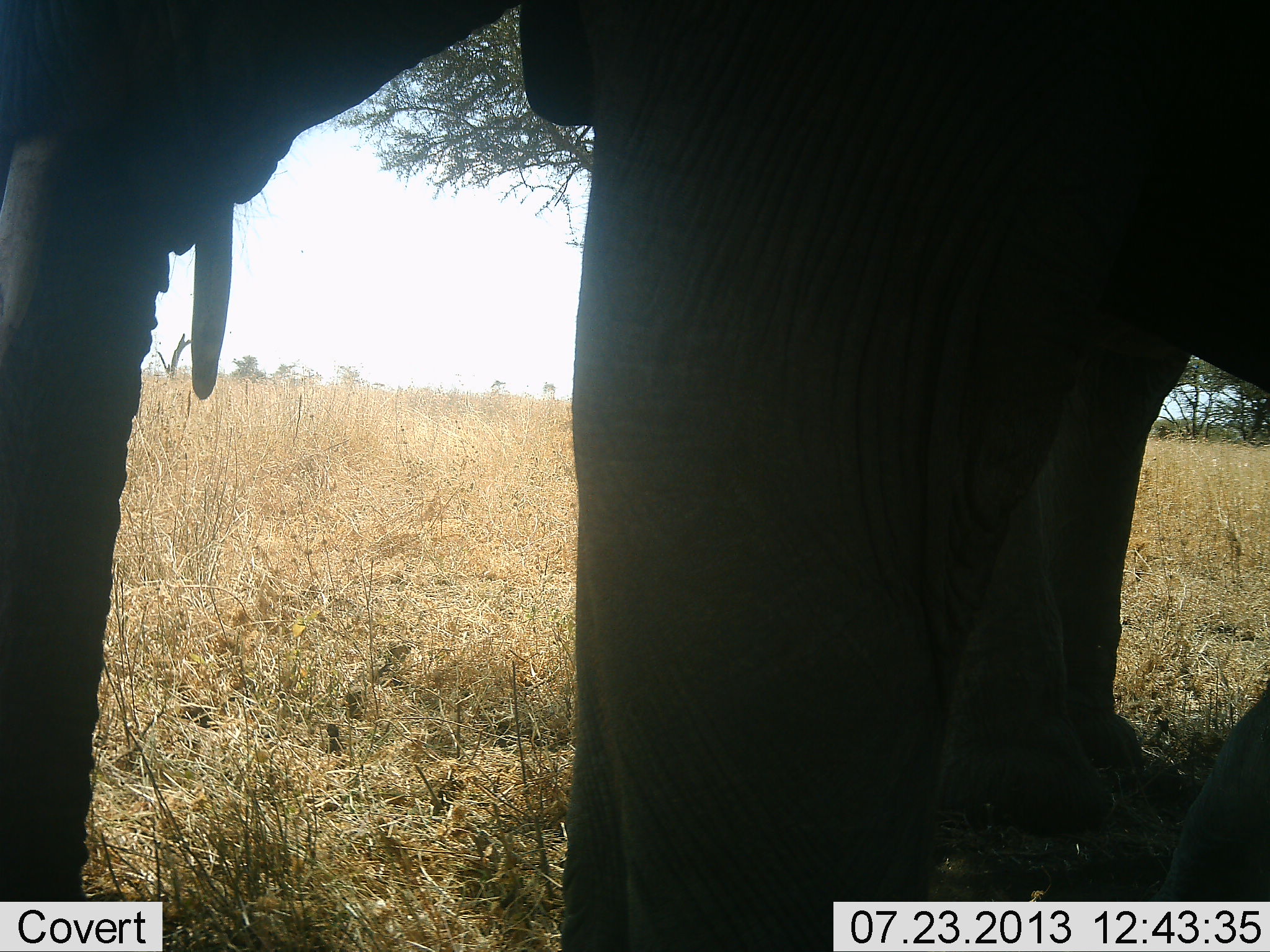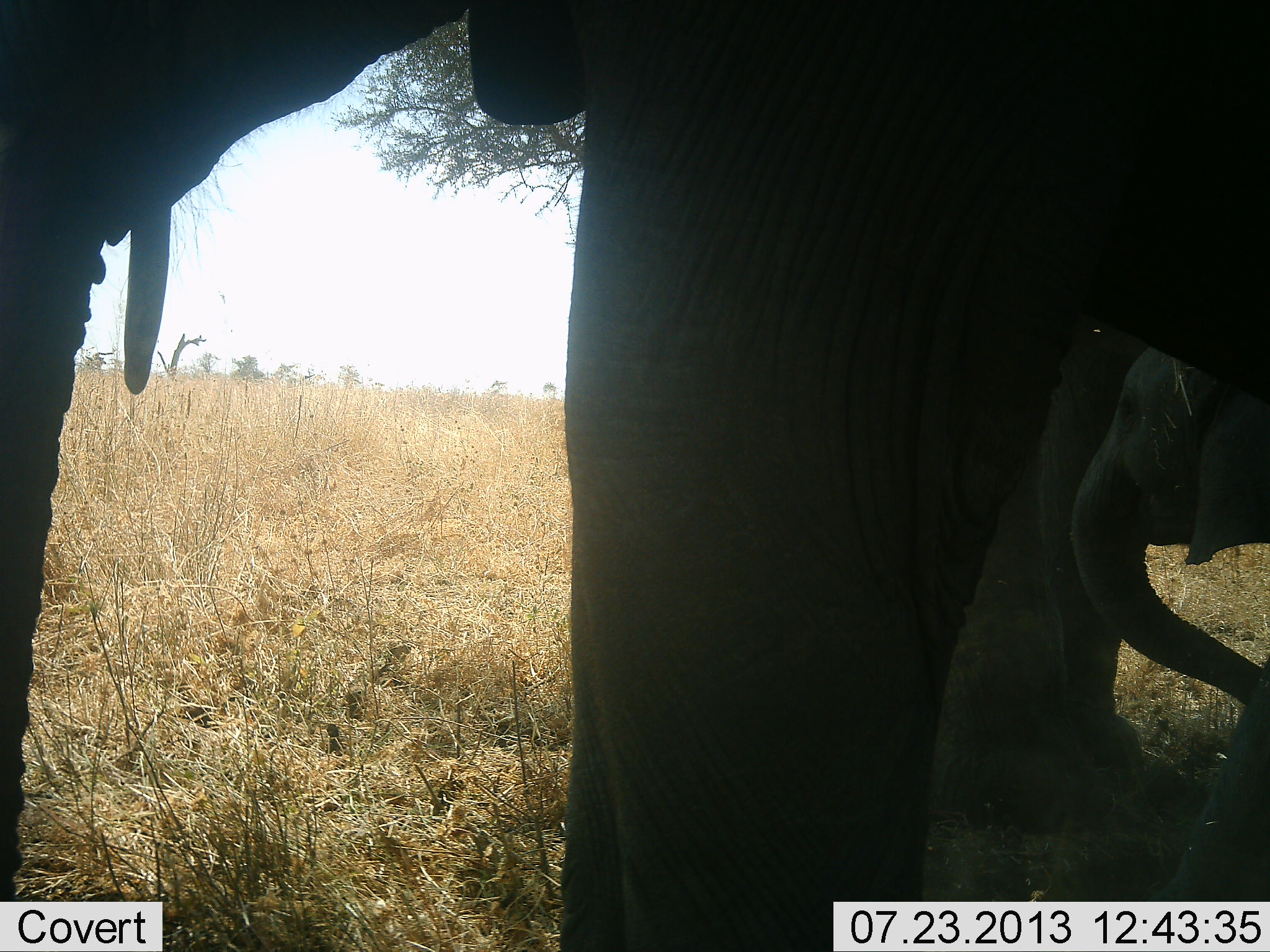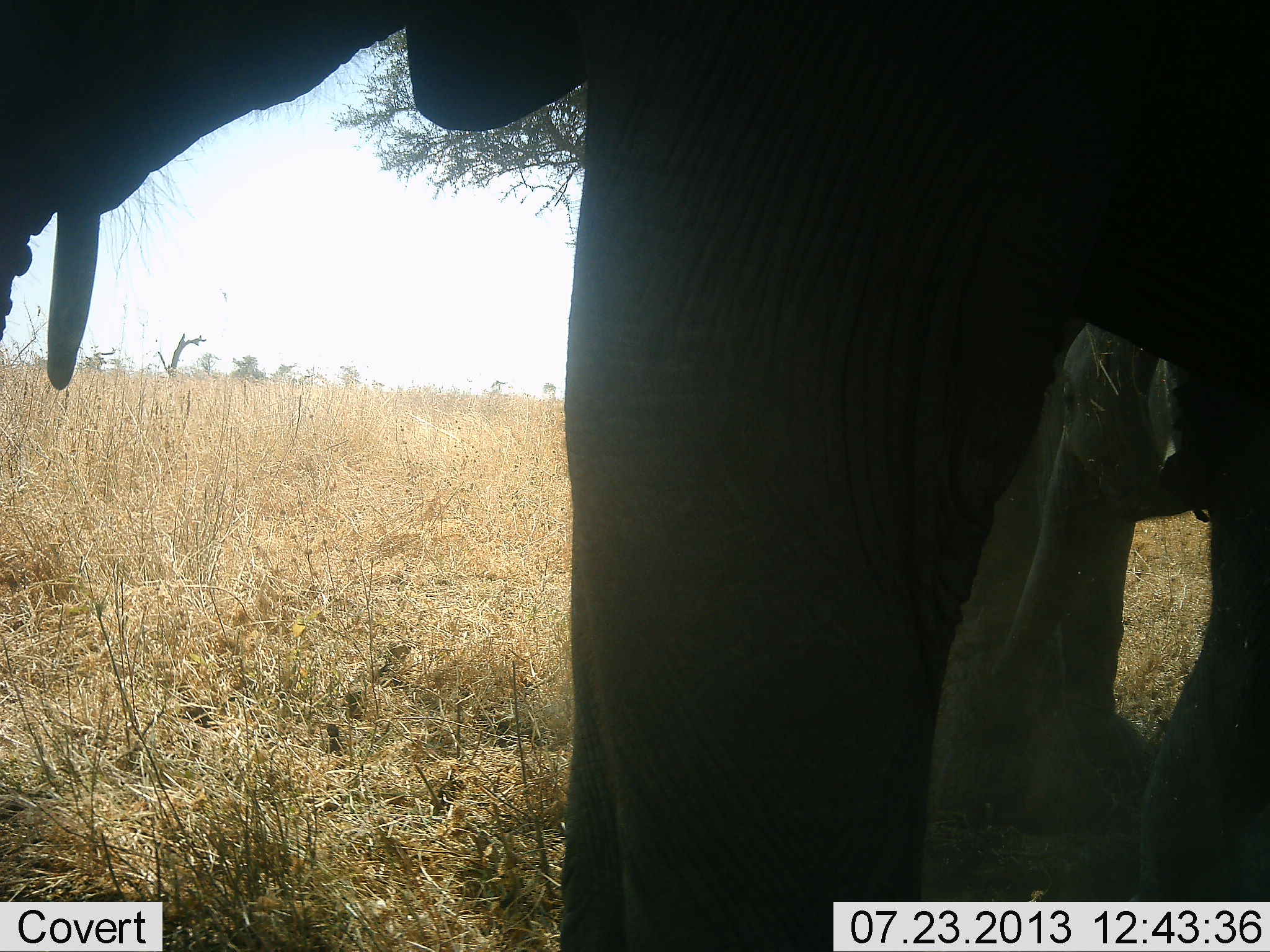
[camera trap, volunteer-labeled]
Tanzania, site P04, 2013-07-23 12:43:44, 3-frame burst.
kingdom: Animalia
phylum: Chordata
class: Mammalia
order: Proboscidea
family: Elephantidae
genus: Loxodonta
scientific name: Loxodonta africana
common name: african bush elephant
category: elephant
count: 3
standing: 70%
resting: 0%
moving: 40%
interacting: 0%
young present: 90%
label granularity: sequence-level